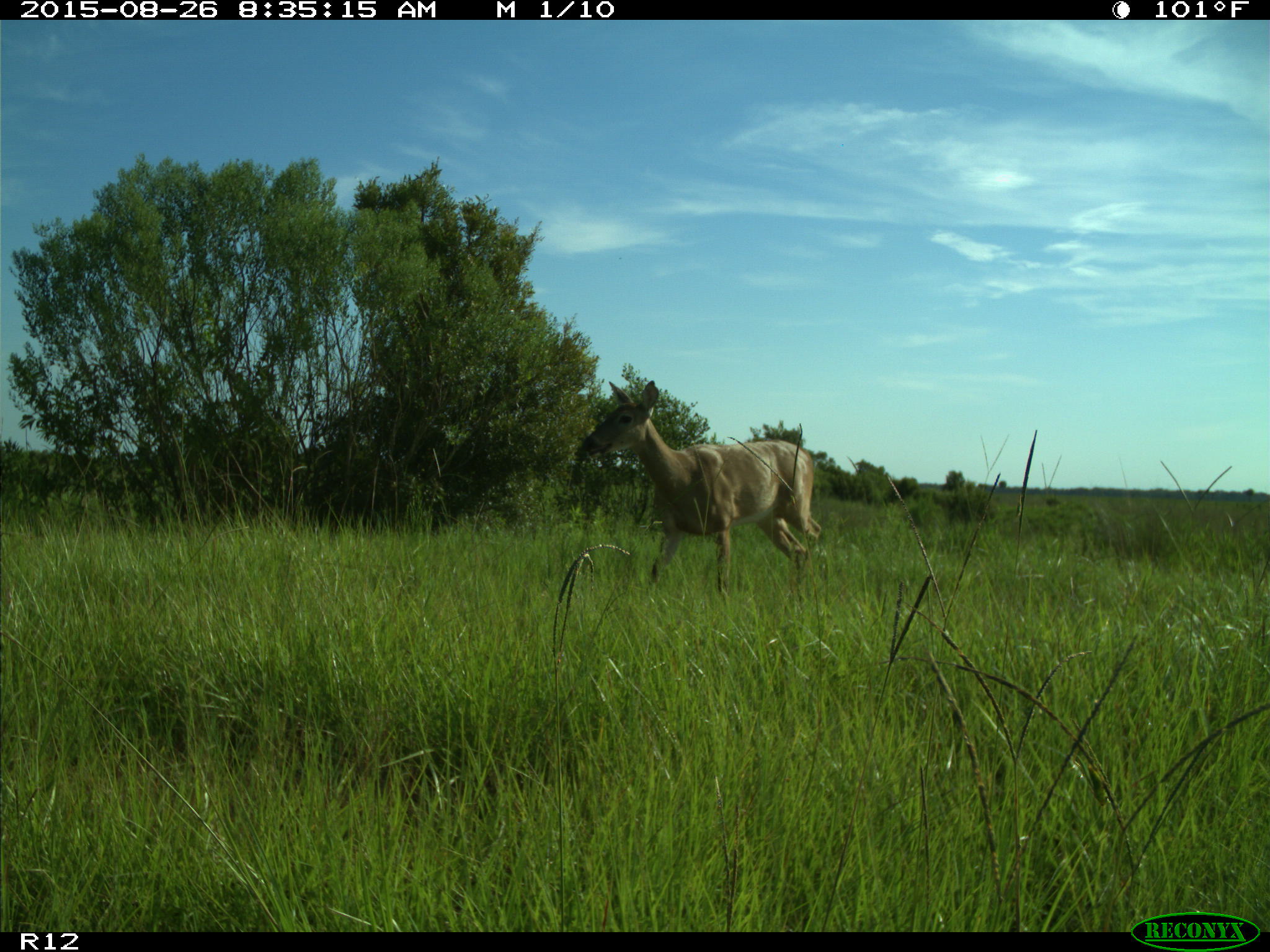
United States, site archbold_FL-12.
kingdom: Animalia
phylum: Chordata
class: Mammalia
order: Artiodactyla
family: Cervidae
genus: Odocoileus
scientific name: Odocoileus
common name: deer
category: unidentified deer